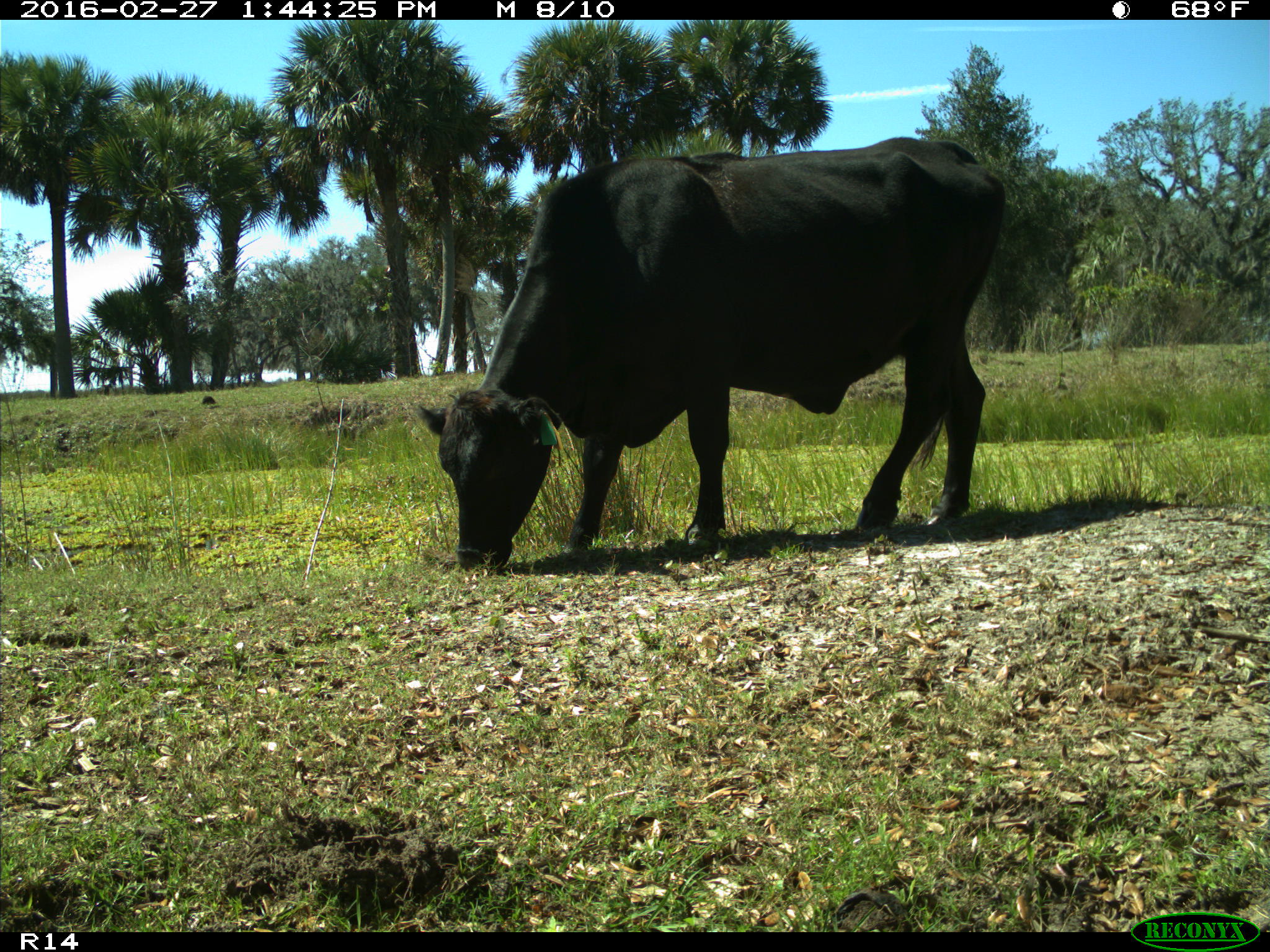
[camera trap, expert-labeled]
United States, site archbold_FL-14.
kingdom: Animalia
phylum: Chordata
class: Mammalia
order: Artiodactyla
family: Bovidae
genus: Bos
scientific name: Bos taurus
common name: domestic cow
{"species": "Bos taurus (domestic cow)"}